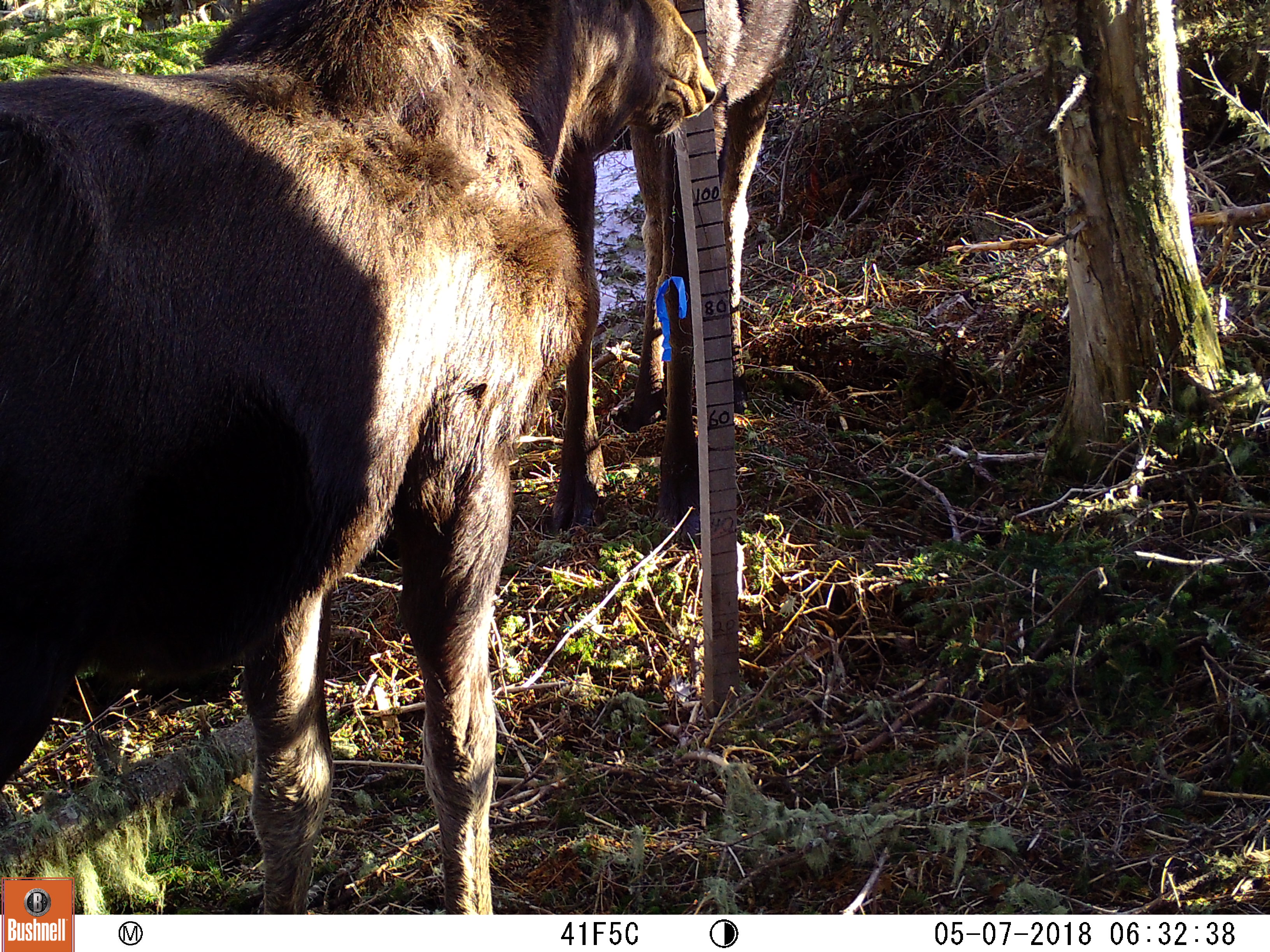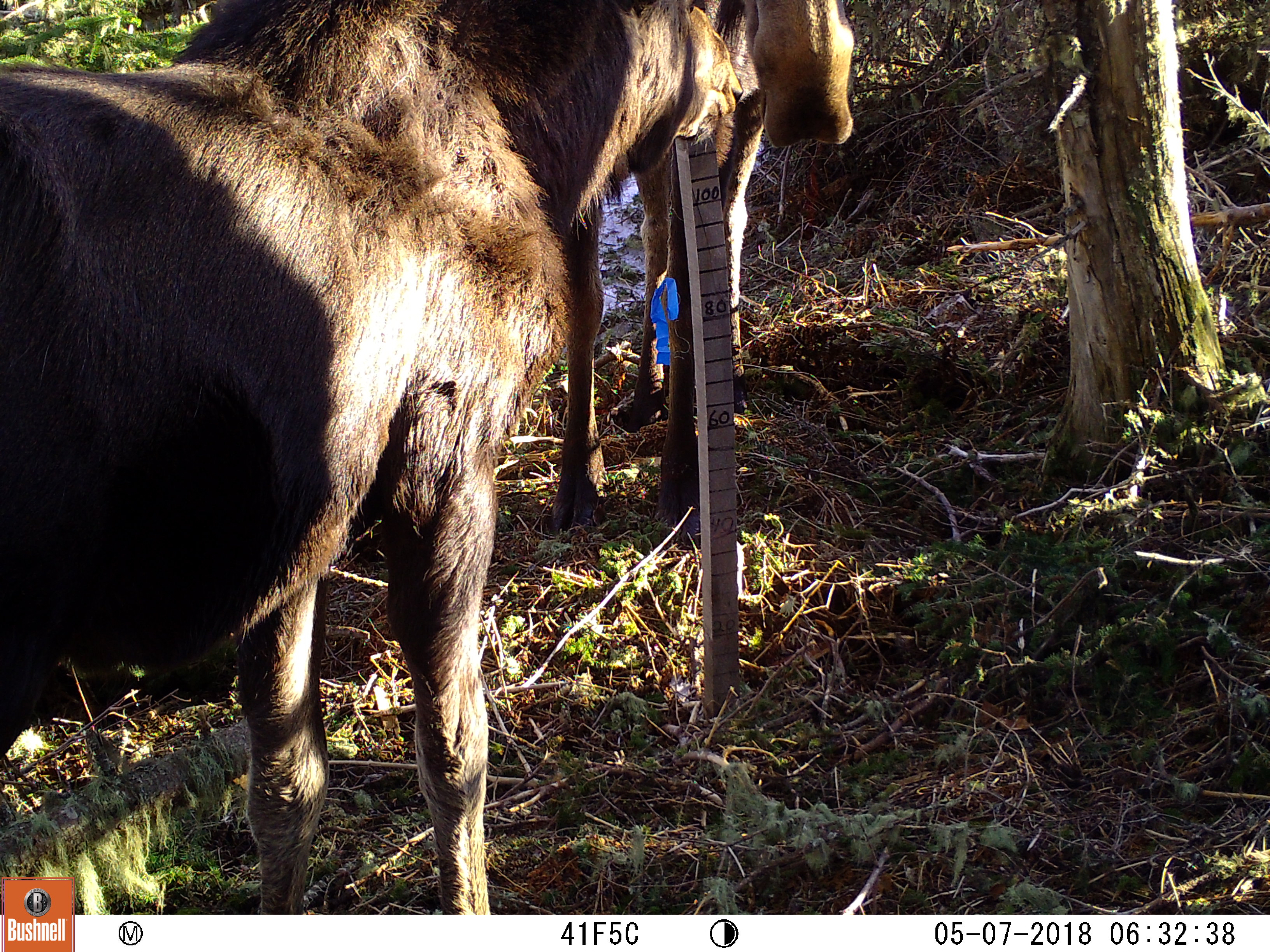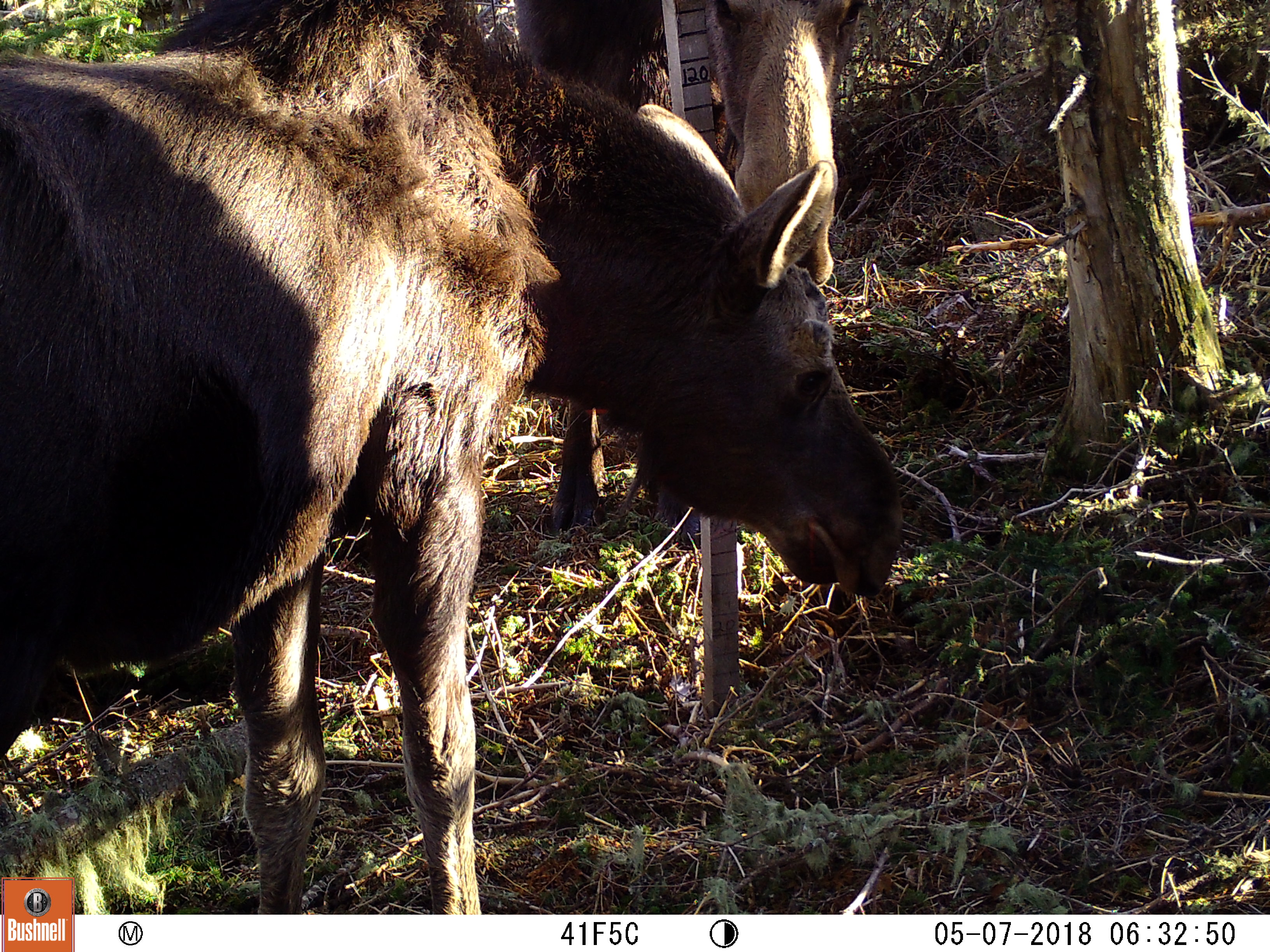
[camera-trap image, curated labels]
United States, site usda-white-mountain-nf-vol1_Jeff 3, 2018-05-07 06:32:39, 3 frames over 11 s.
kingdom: Animalia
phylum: Chordata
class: Mammalia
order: Artiodactyla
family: Cervidae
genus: Alces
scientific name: Alces alces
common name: moose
Moose (Alces alces).